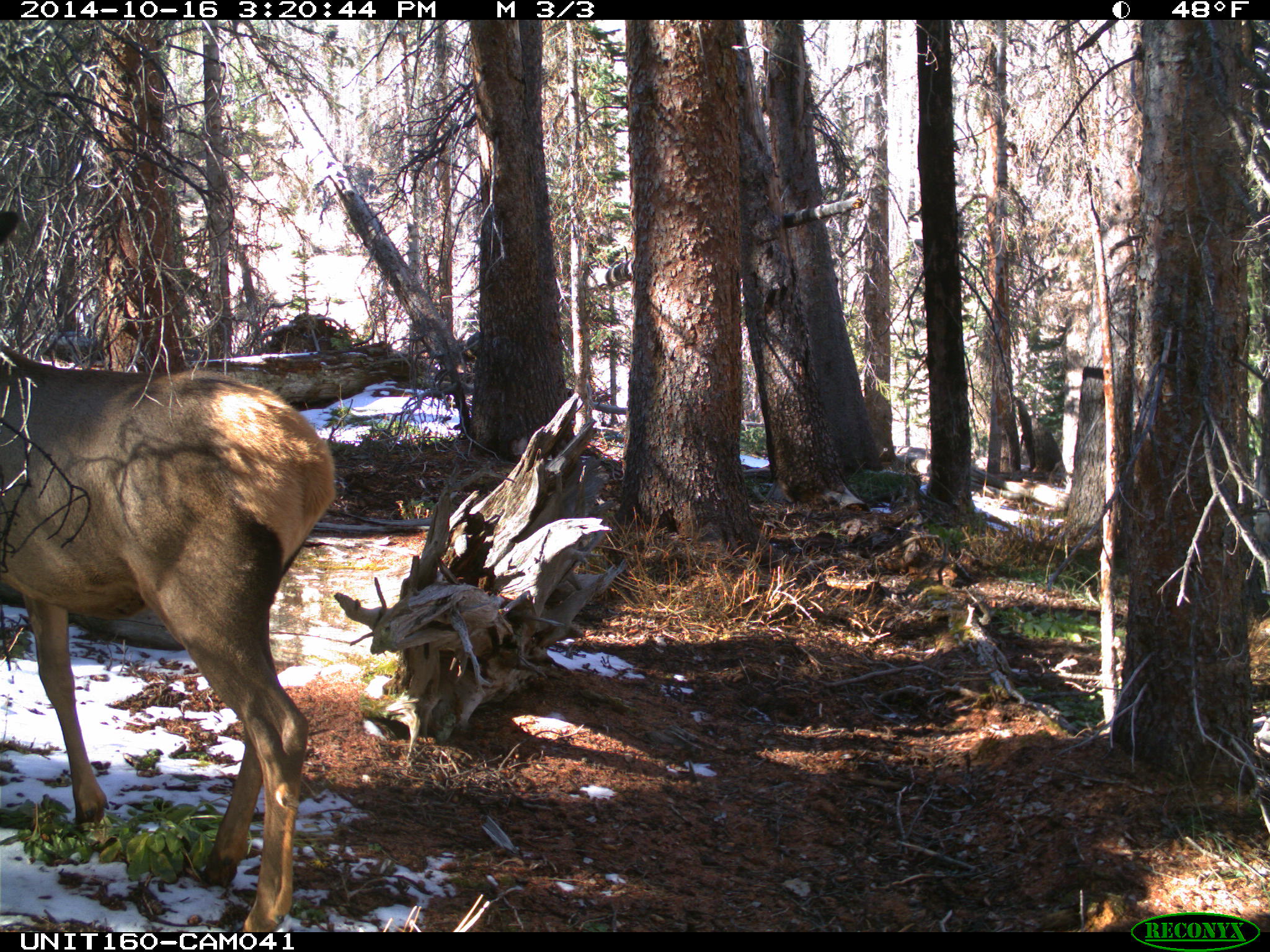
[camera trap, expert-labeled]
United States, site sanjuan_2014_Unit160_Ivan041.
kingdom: Animalia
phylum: Chordata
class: Mammalia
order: Artiodactyla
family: Cervidae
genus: Cervus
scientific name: Cervus elaphus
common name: red deer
Cervus elaphus (red deer).